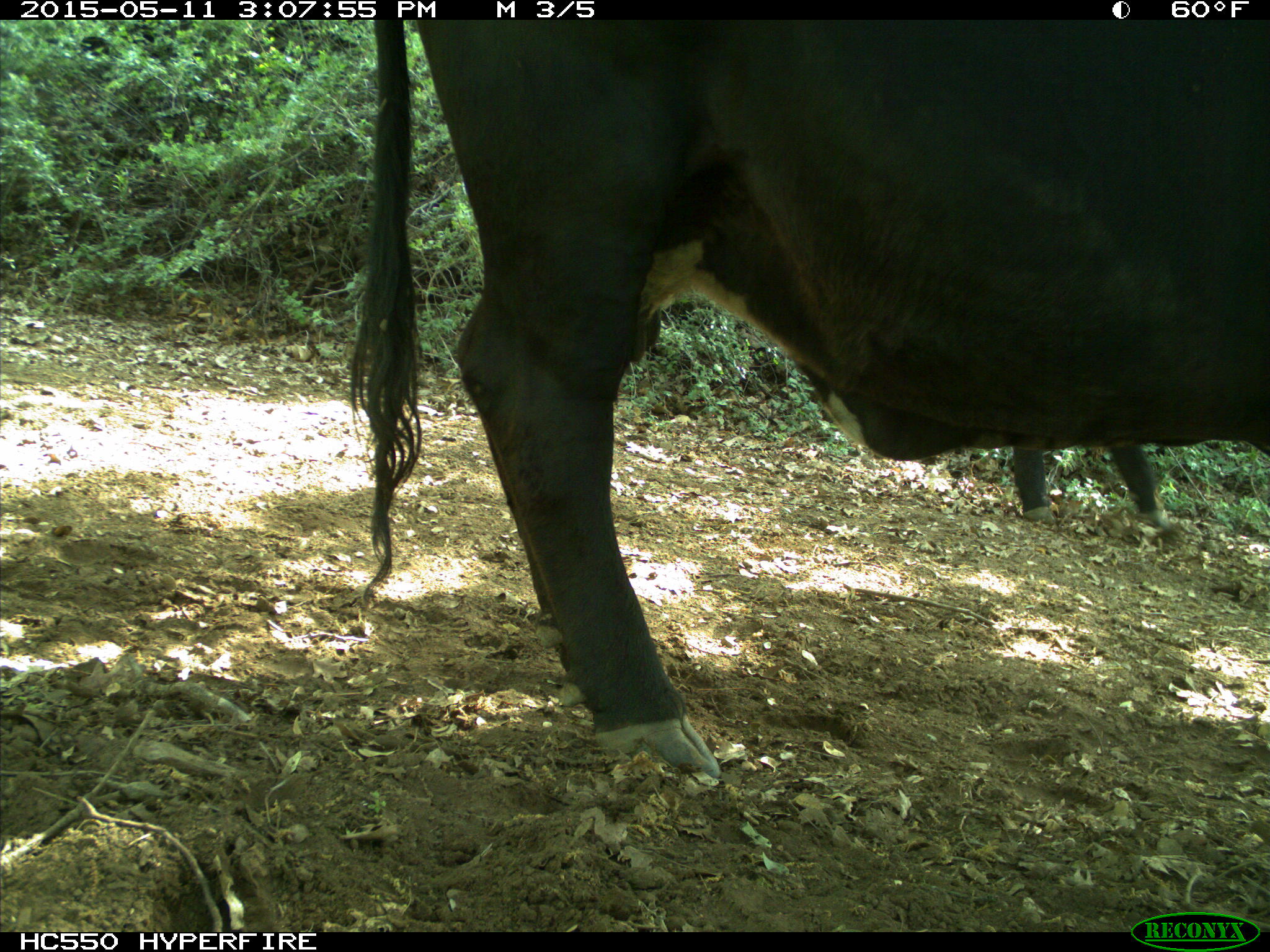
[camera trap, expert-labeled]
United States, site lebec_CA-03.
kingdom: Animalia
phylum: Chordata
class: Mammalia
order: Artiodactyla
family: Bovidae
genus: Bos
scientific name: Bos taurus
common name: domestic cow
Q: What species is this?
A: Bos taurus (domestic cow).